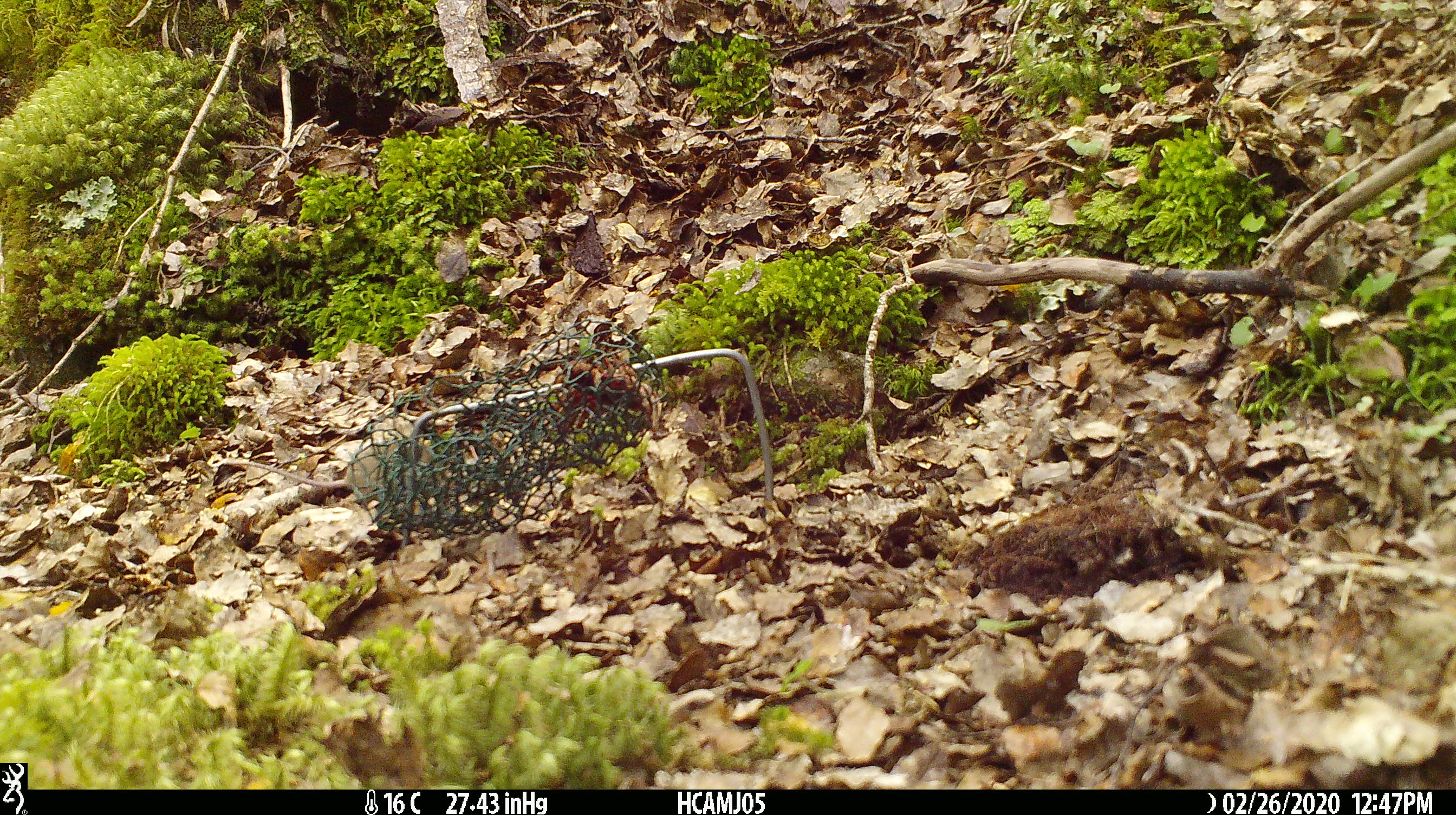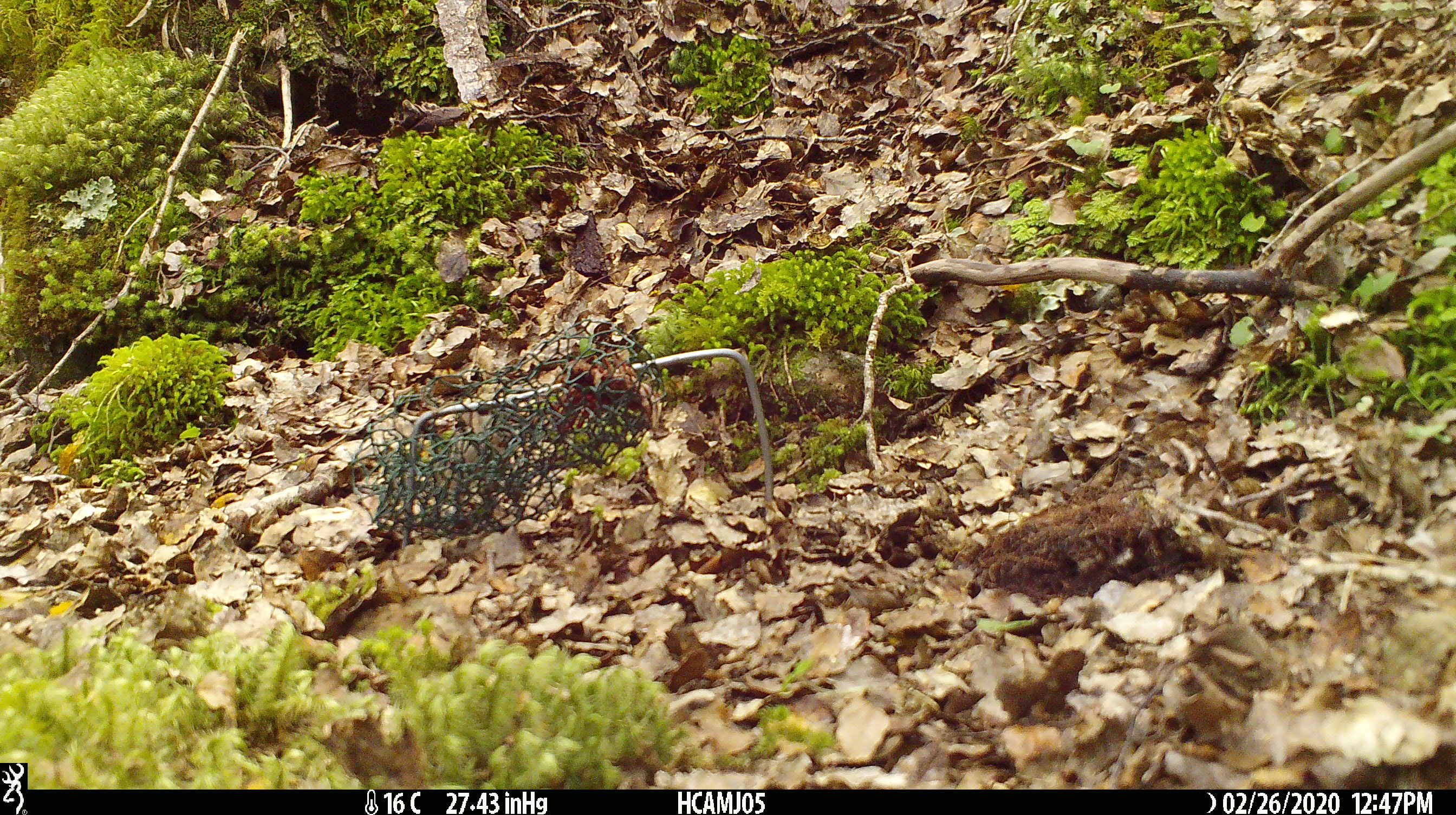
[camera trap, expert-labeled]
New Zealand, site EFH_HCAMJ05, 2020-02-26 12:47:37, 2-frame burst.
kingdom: Animalia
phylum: Chordata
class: Mammalia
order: Rodentia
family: Muridae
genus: Mus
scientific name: Mus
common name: mouse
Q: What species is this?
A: Mouse (Mus).